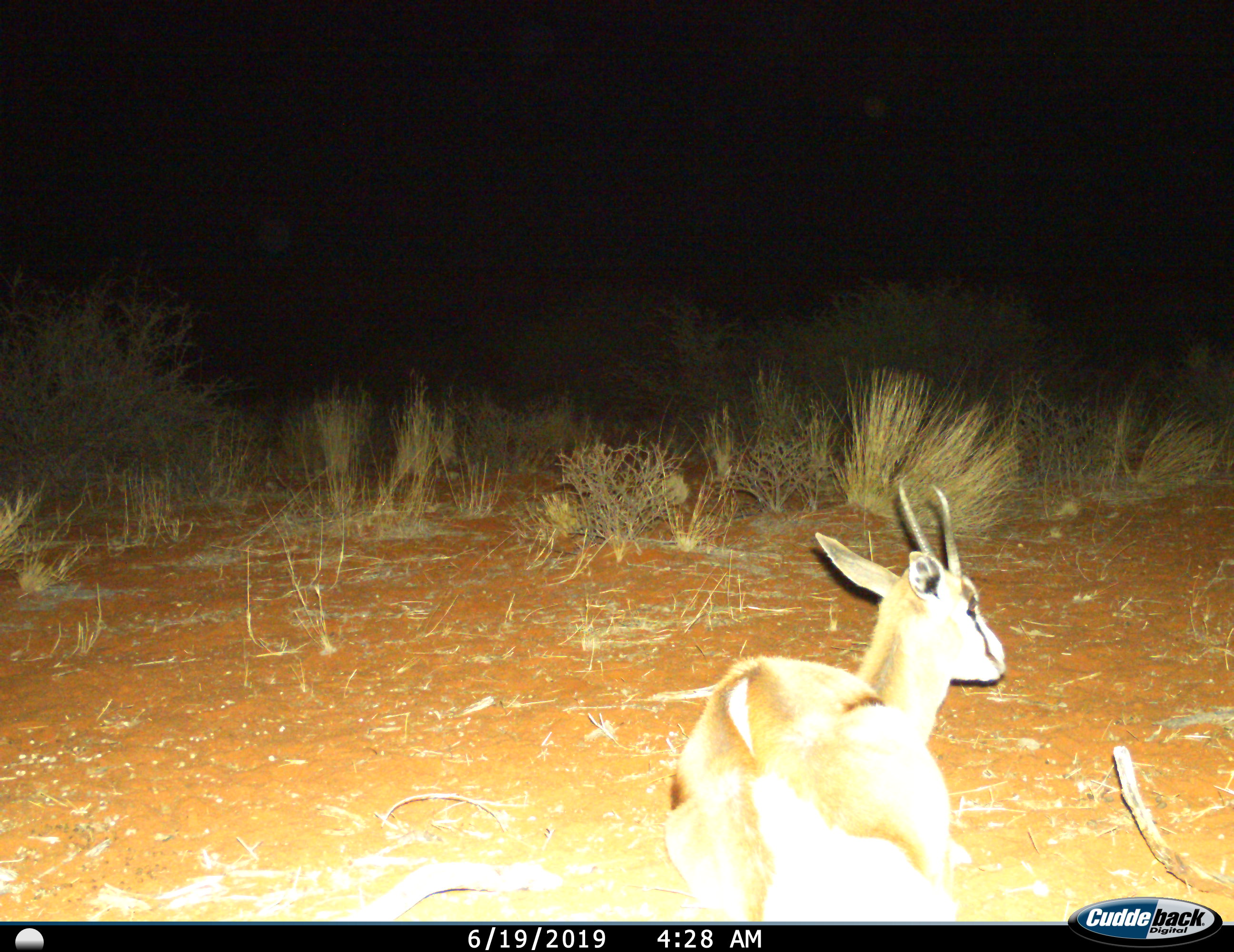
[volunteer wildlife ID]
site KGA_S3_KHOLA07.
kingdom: Animalia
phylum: Chordata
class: Mammalia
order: Artiodactyla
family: Bovidae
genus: Antidorcas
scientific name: Antidorcas marsupialis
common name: springbok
Springbok (Antidorcas marsupialis), count 1. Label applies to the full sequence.